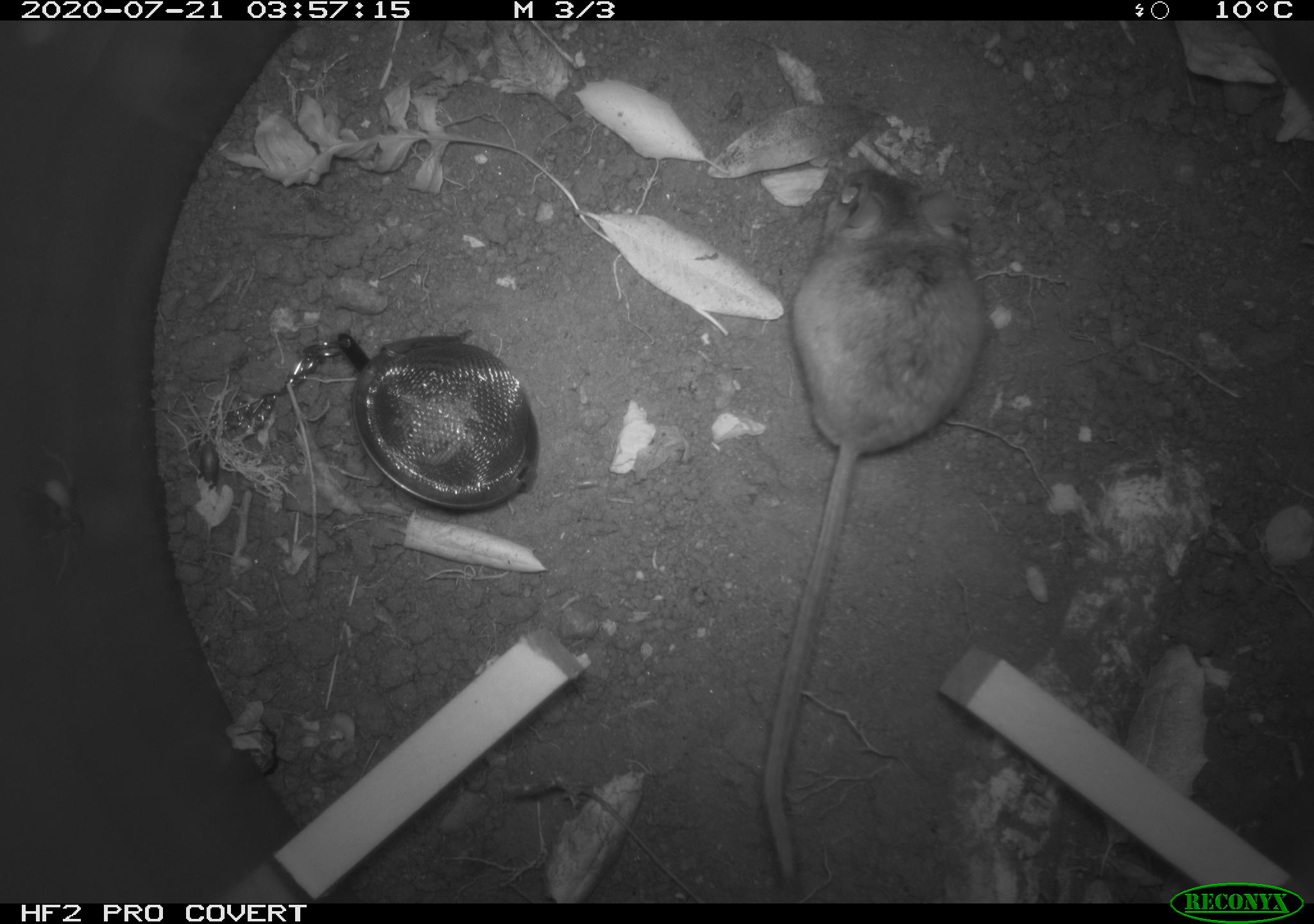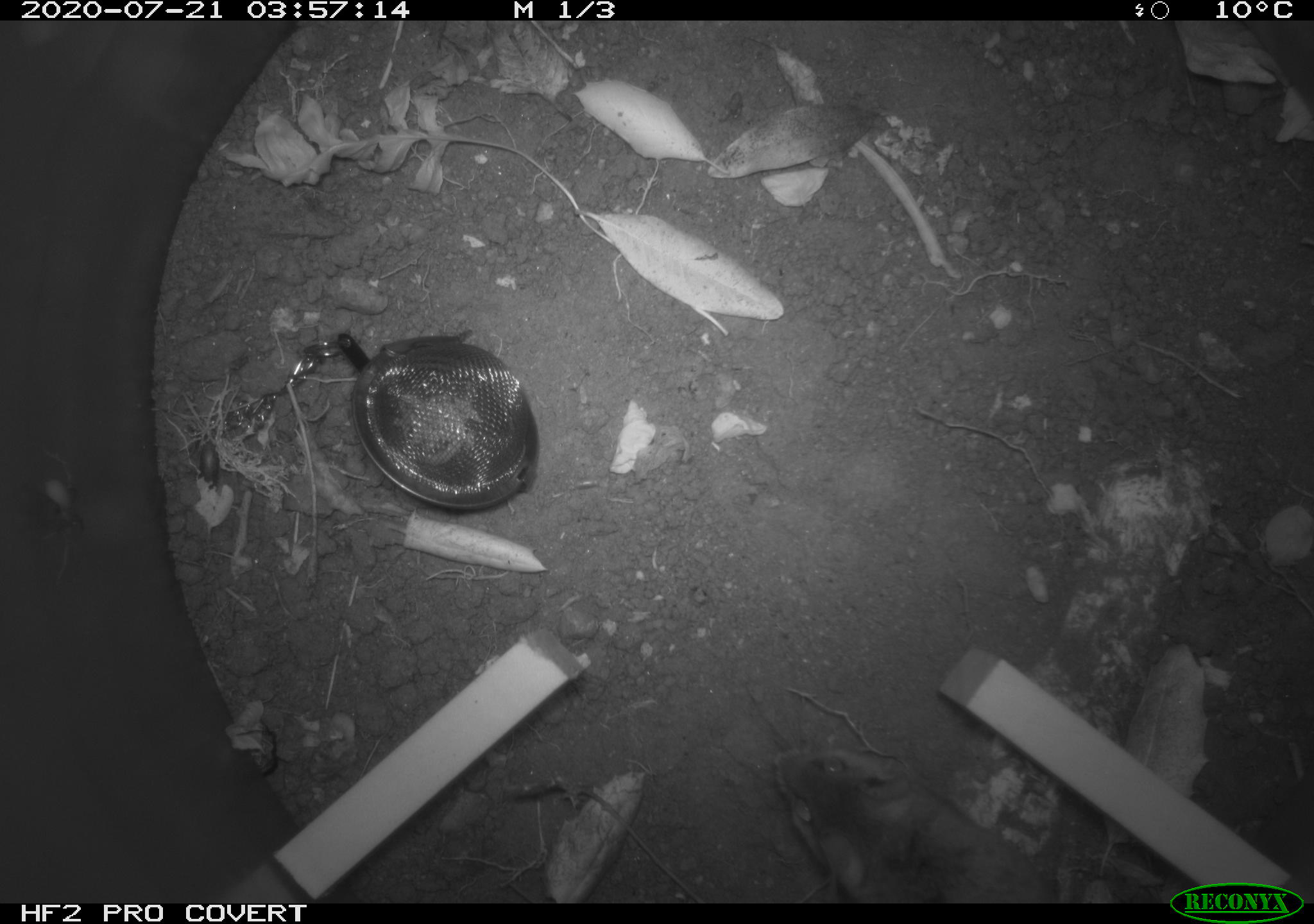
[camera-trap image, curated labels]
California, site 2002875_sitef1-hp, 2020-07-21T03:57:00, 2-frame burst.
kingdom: Animalia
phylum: Chordata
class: Mammalia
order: Rodentia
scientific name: Rodentia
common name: rodent